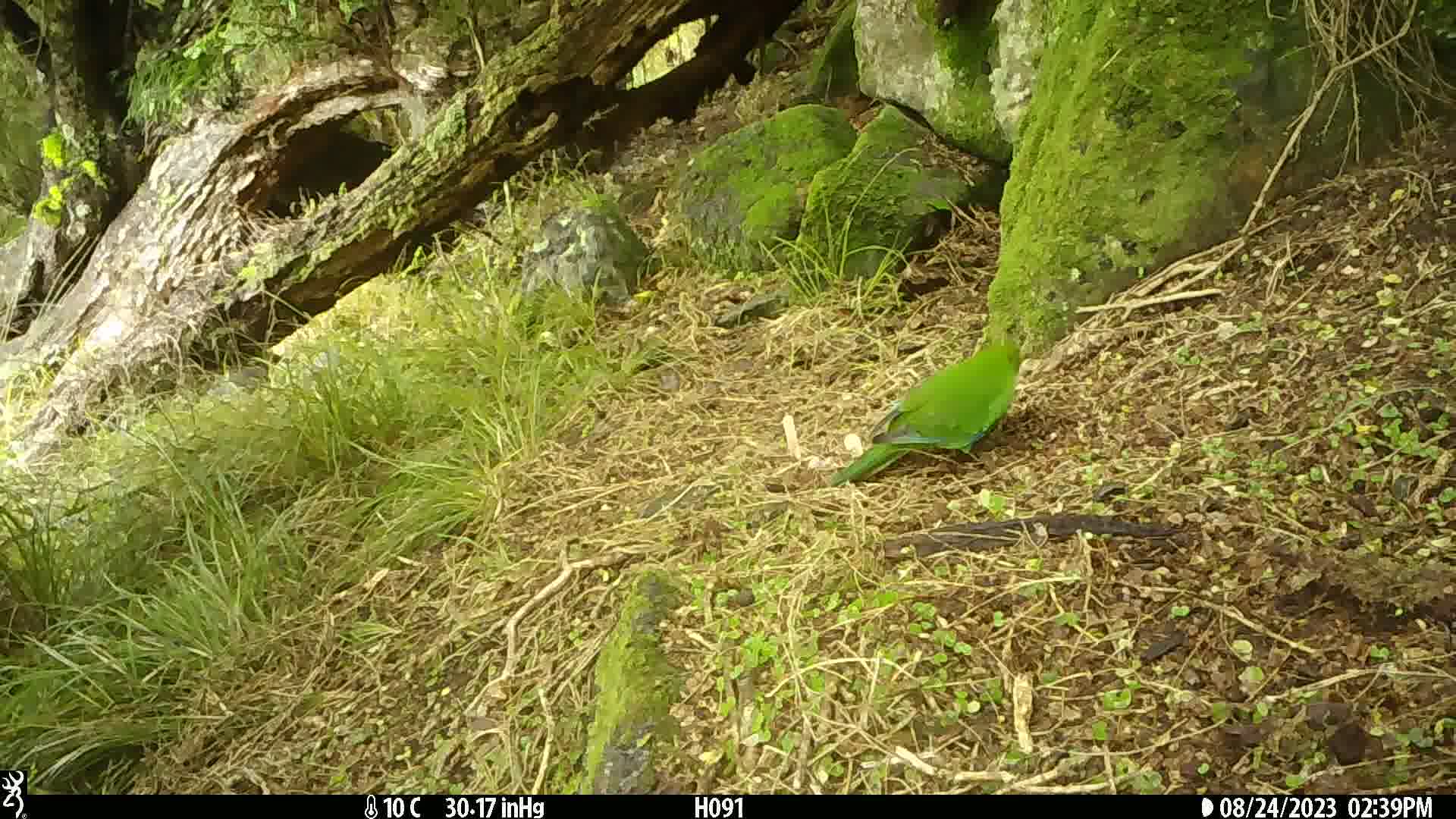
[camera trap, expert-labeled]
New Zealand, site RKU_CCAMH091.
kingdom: Animalia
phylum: Chordata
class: Aves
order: Psittaciformes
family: Psittaculidae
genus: Cyanoramphus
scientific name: Cyanoramphus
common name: parakeet